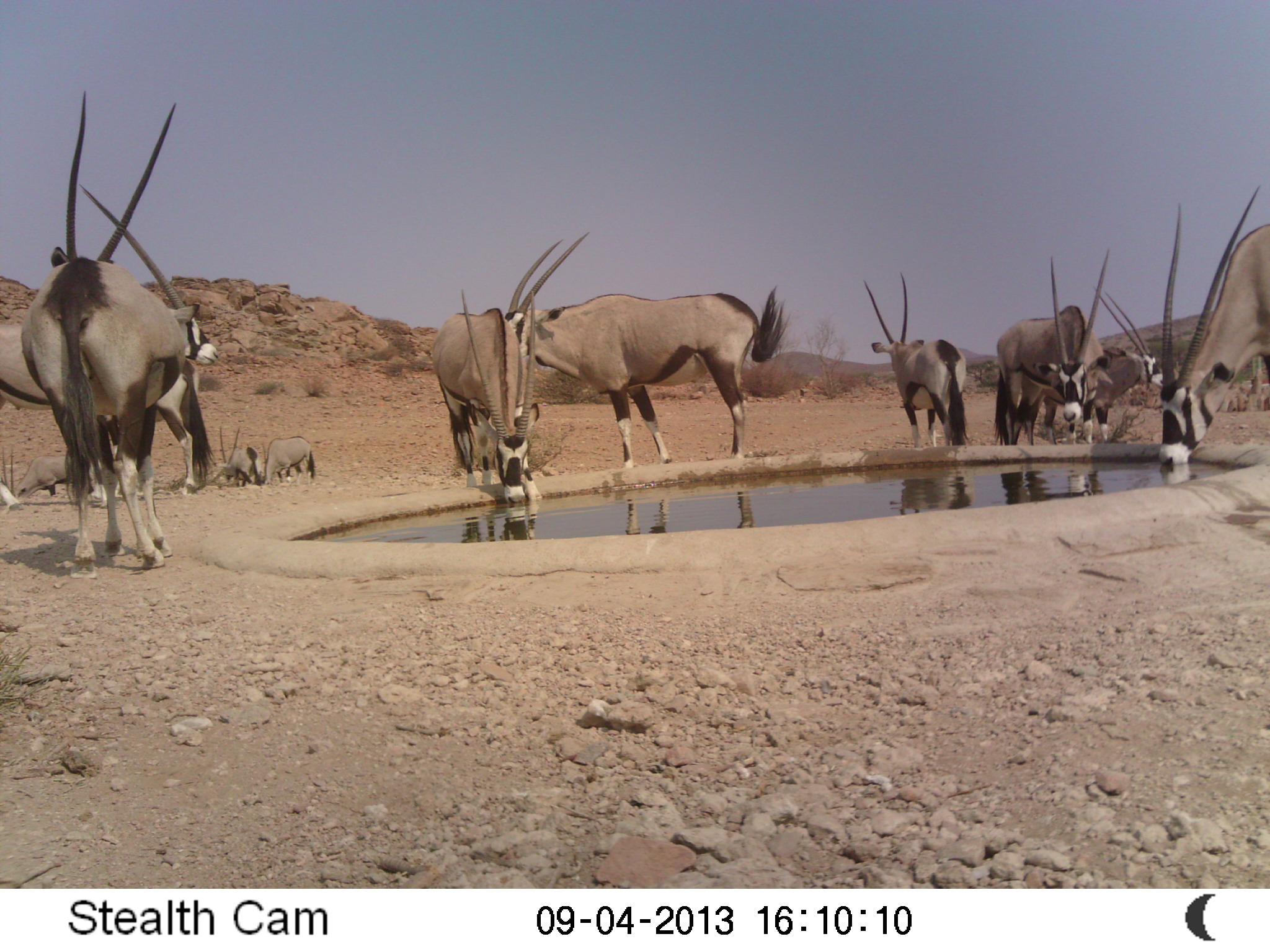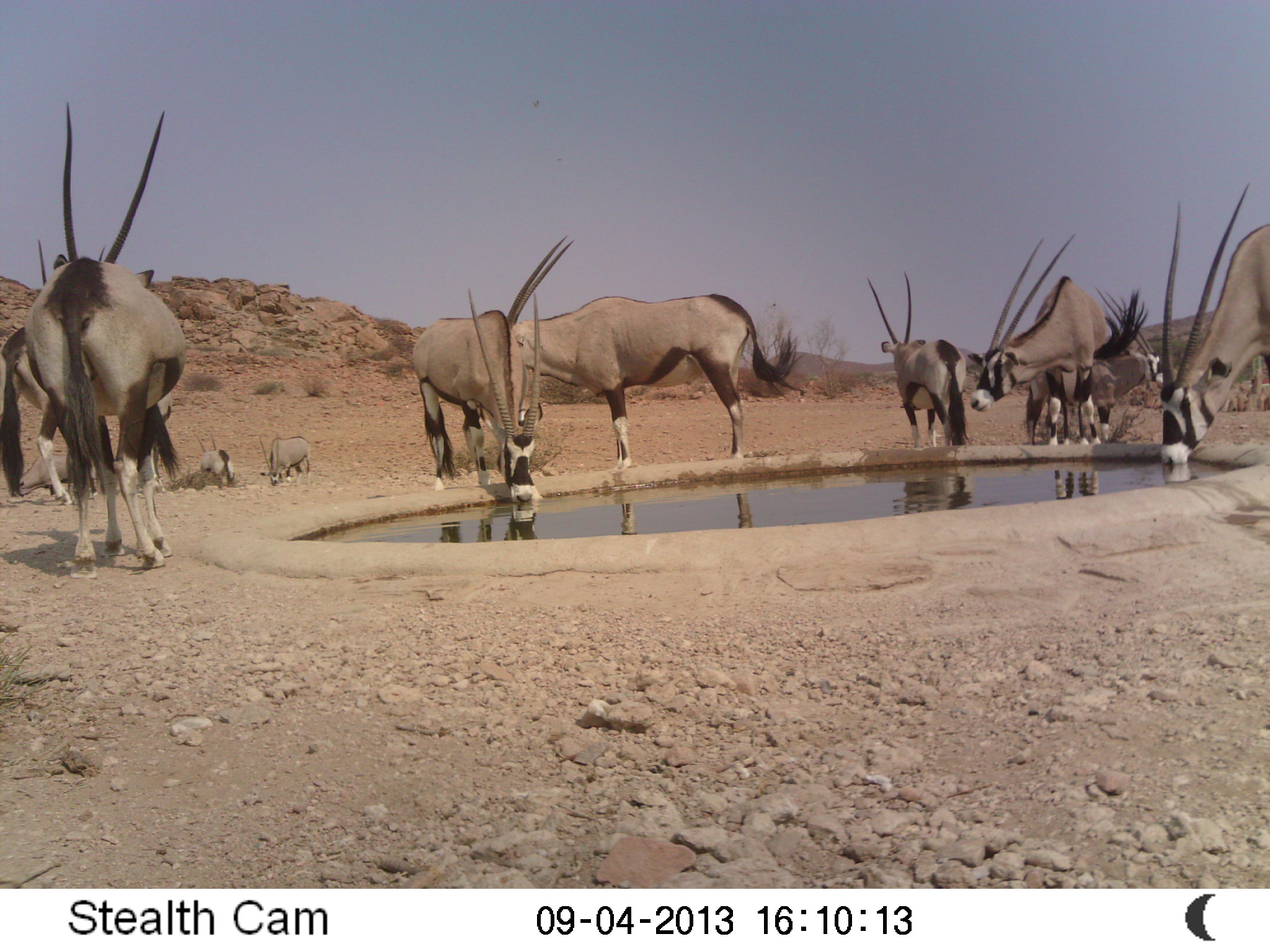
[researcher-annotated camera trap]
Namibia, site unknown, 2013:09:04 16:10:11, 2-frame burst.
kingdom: Animalia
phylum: Chordata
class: Mammalia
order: Artiodactyla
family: Bovidae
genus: Oryx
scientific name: Oryx gazella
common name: gemsbok